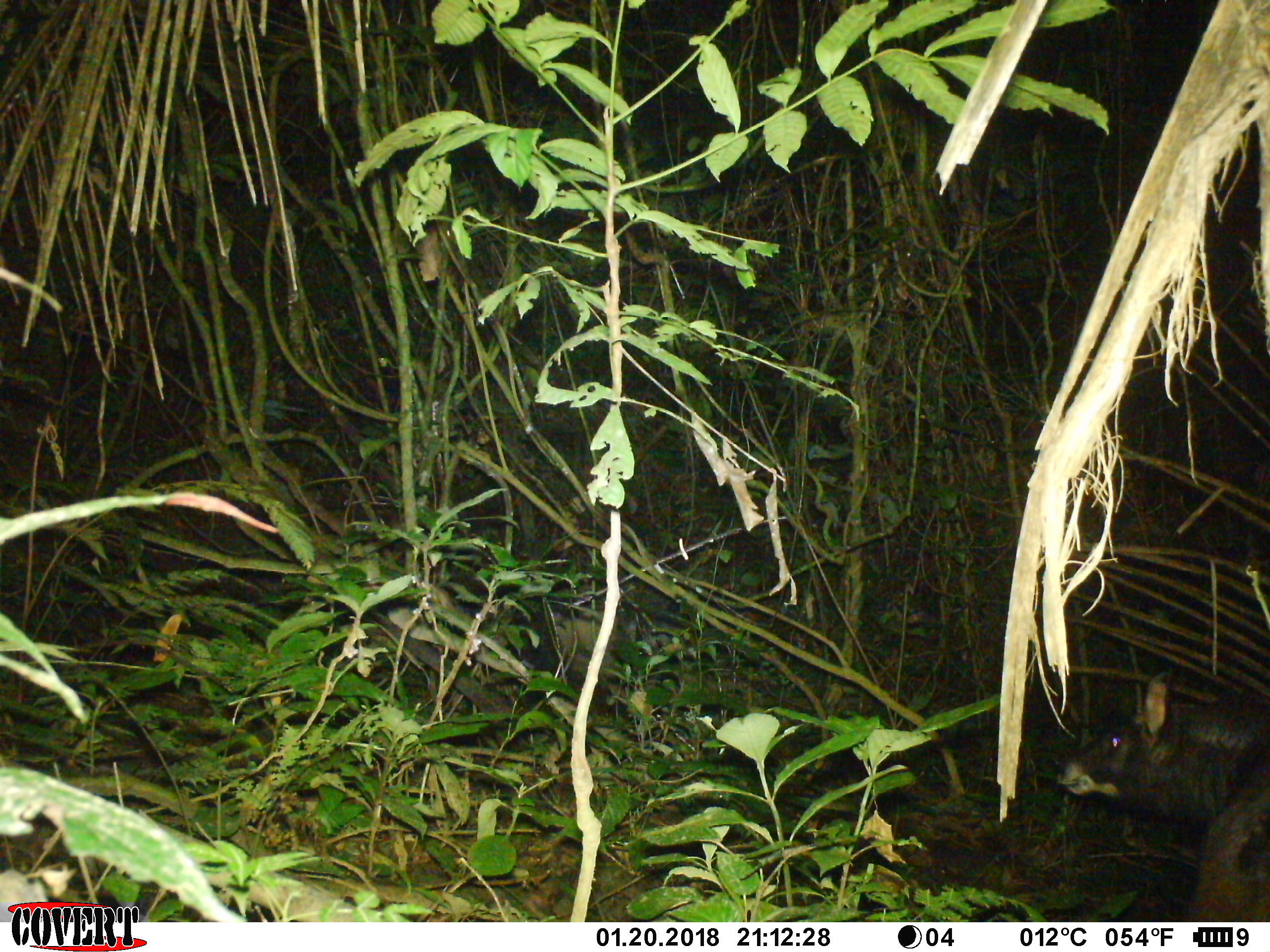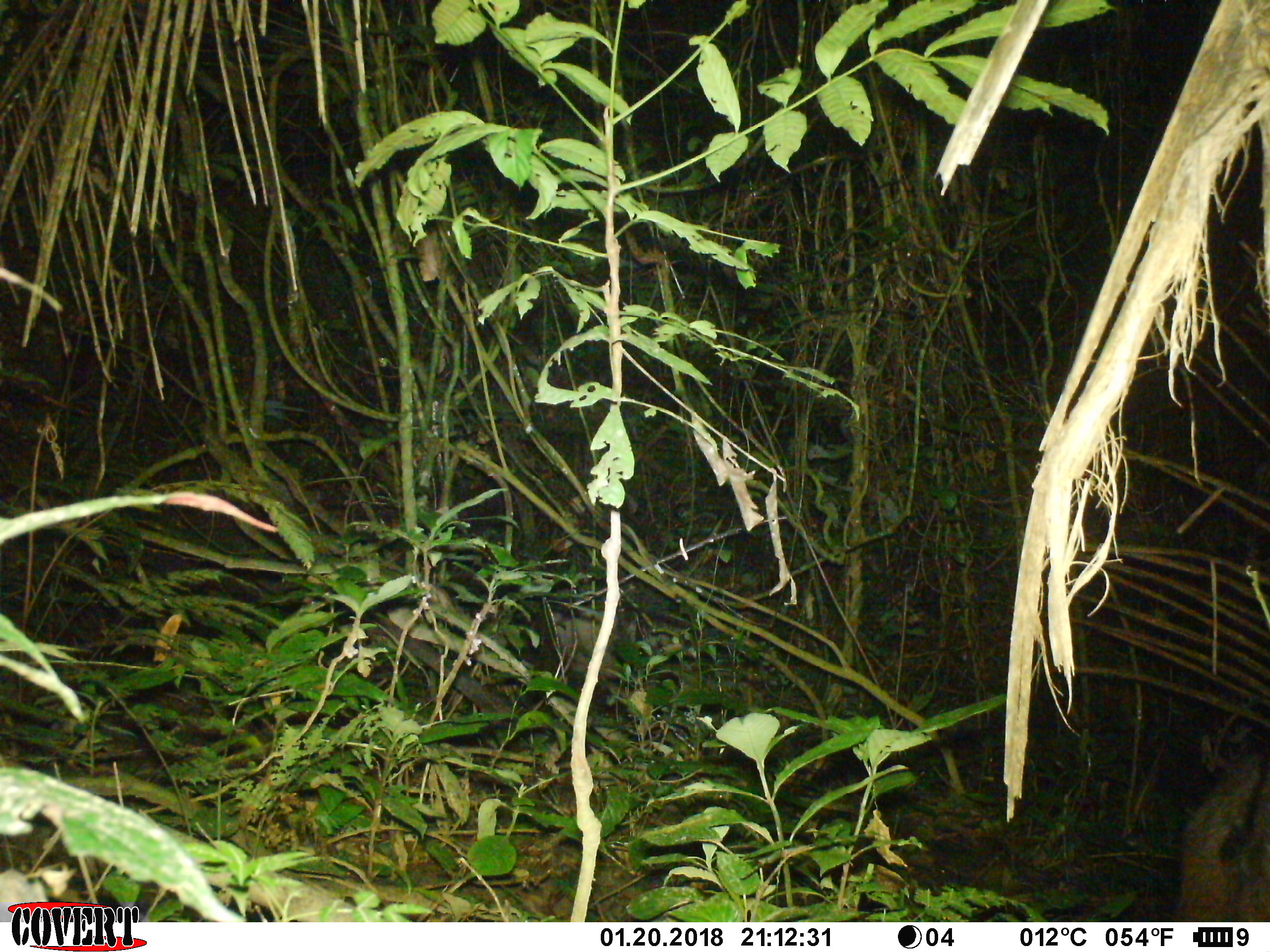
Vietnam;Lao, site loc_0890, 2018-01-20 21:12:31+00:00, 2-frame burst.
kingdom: Animalia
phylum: Chordata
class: Mammalia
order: Artiodactyla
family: Bovidae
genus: Capricornis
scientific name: Capricornis sumatraensis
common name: chinese serow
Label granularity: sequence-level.